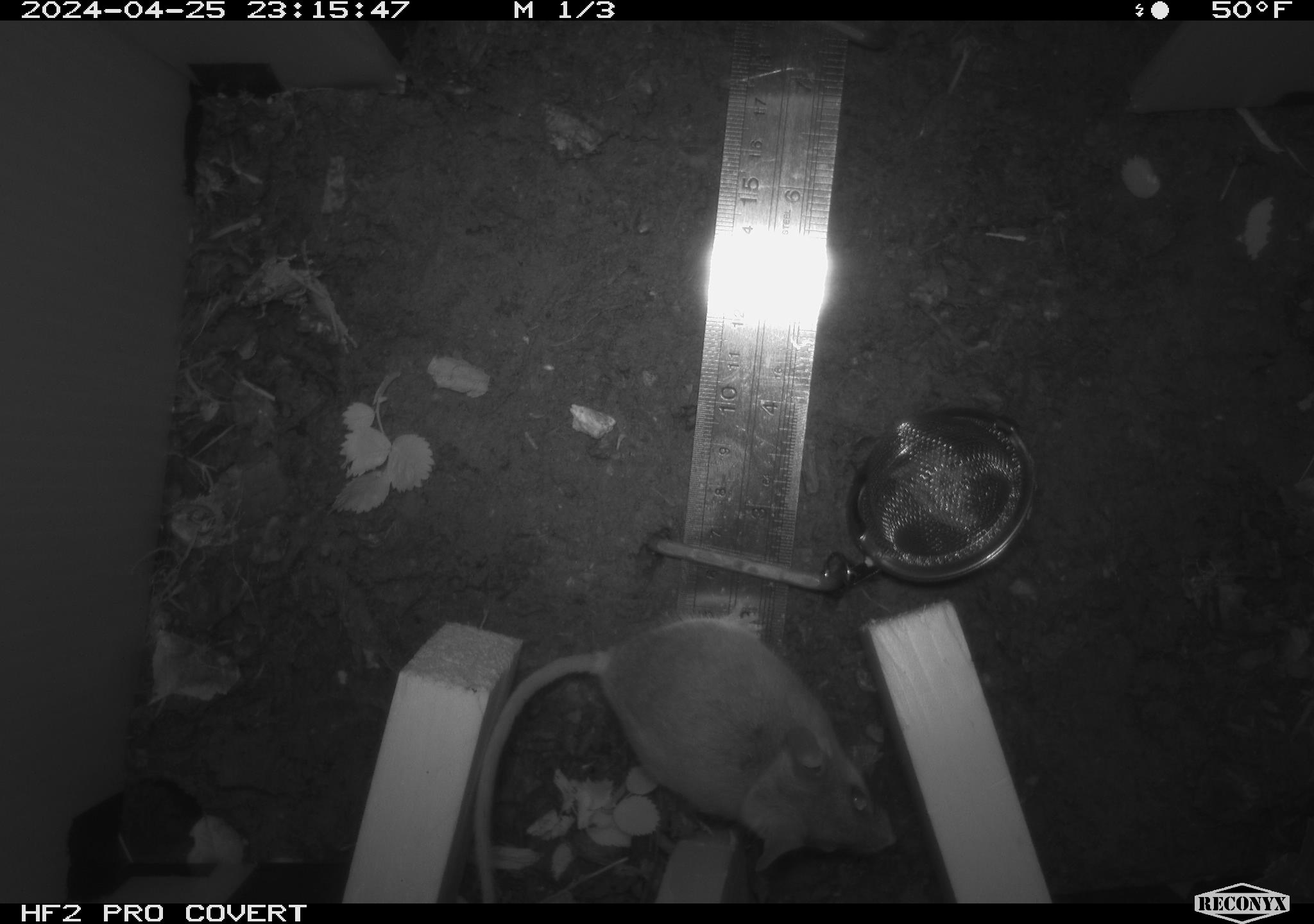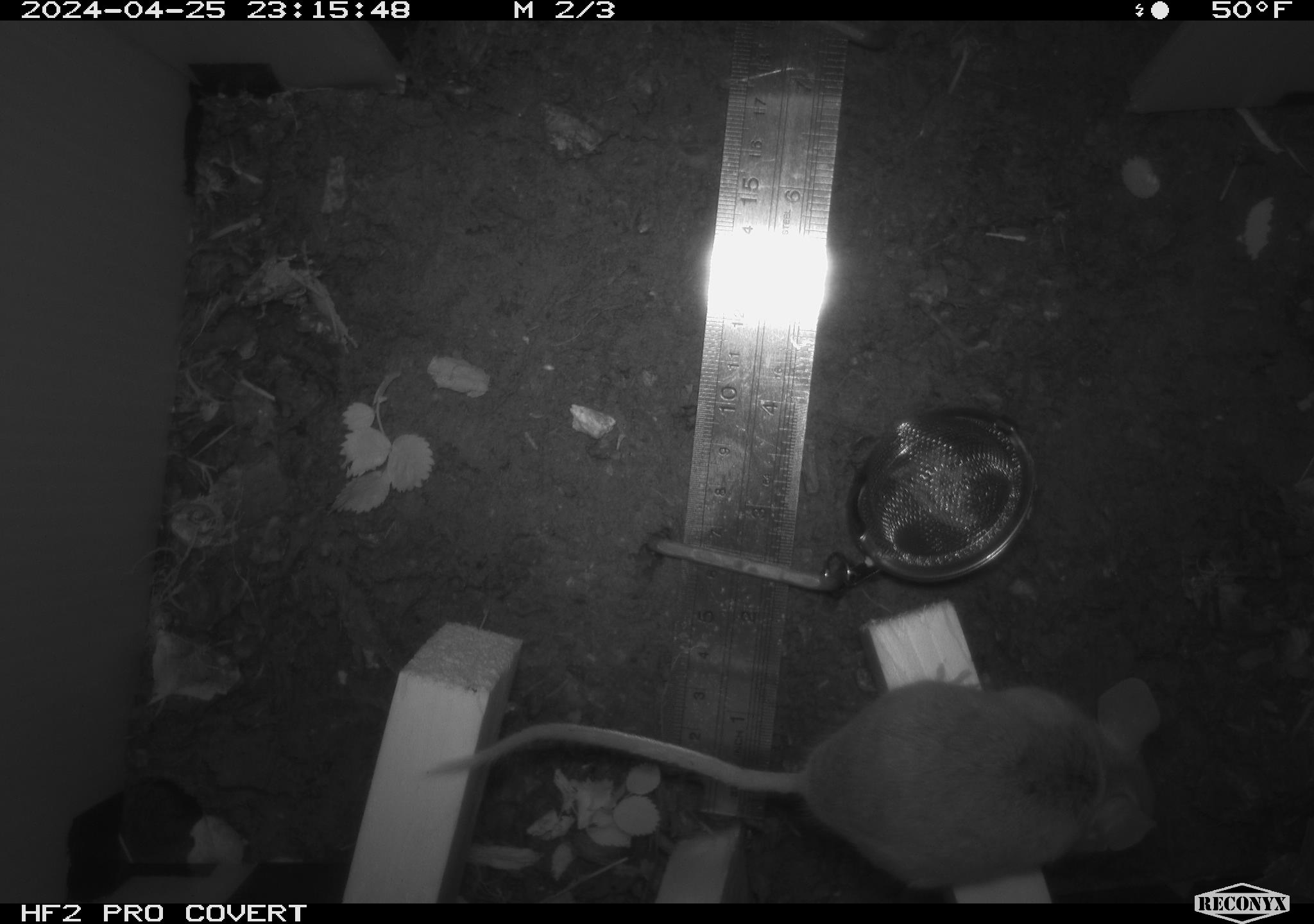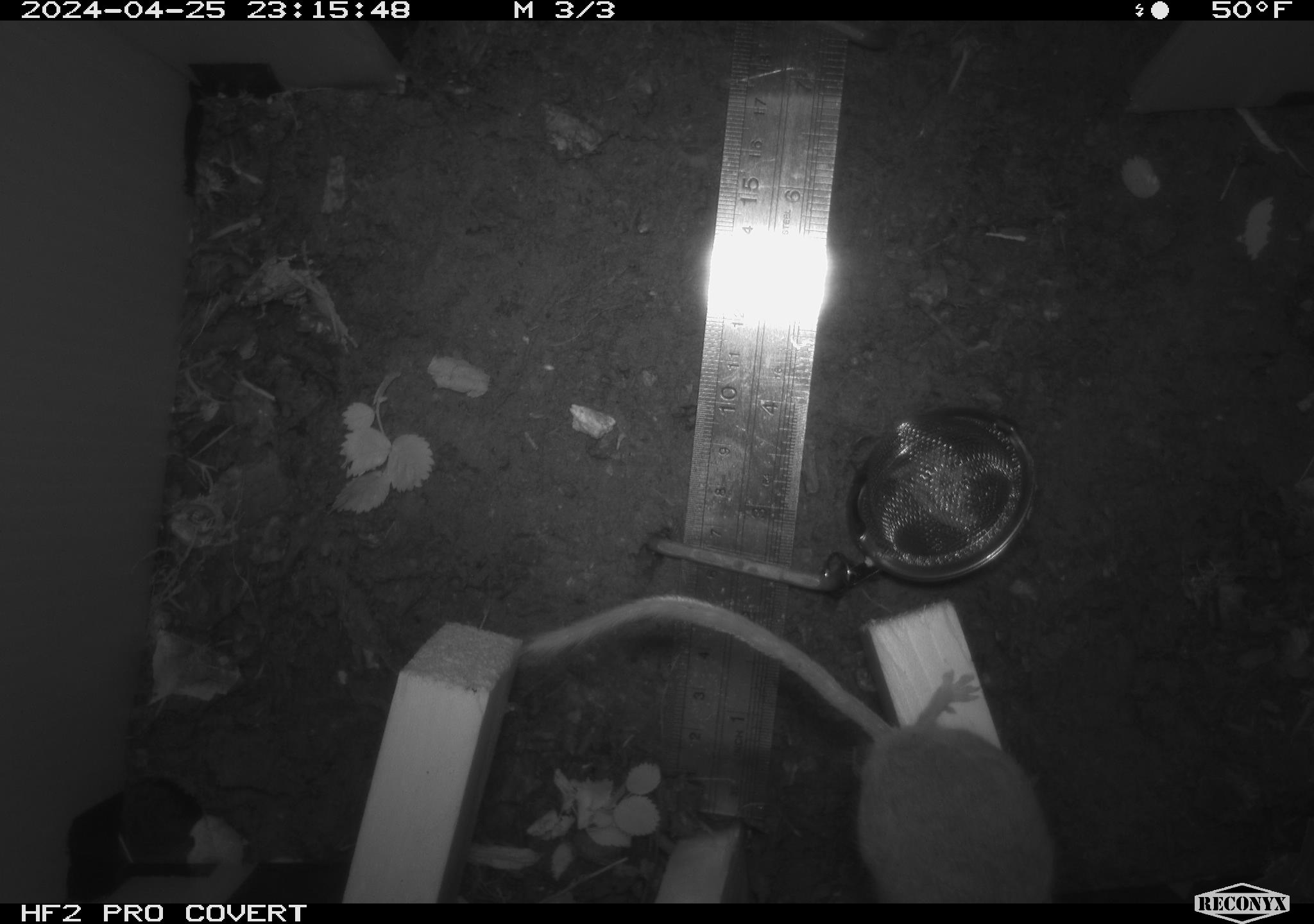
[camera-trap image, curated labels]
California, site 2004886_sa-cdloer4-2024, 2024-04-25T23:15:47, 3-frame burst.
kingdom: Animalia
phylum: Chordata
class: Mammalia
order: Rodentia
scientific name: Rodentia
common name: mouse species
Mouse species (Rodentia).